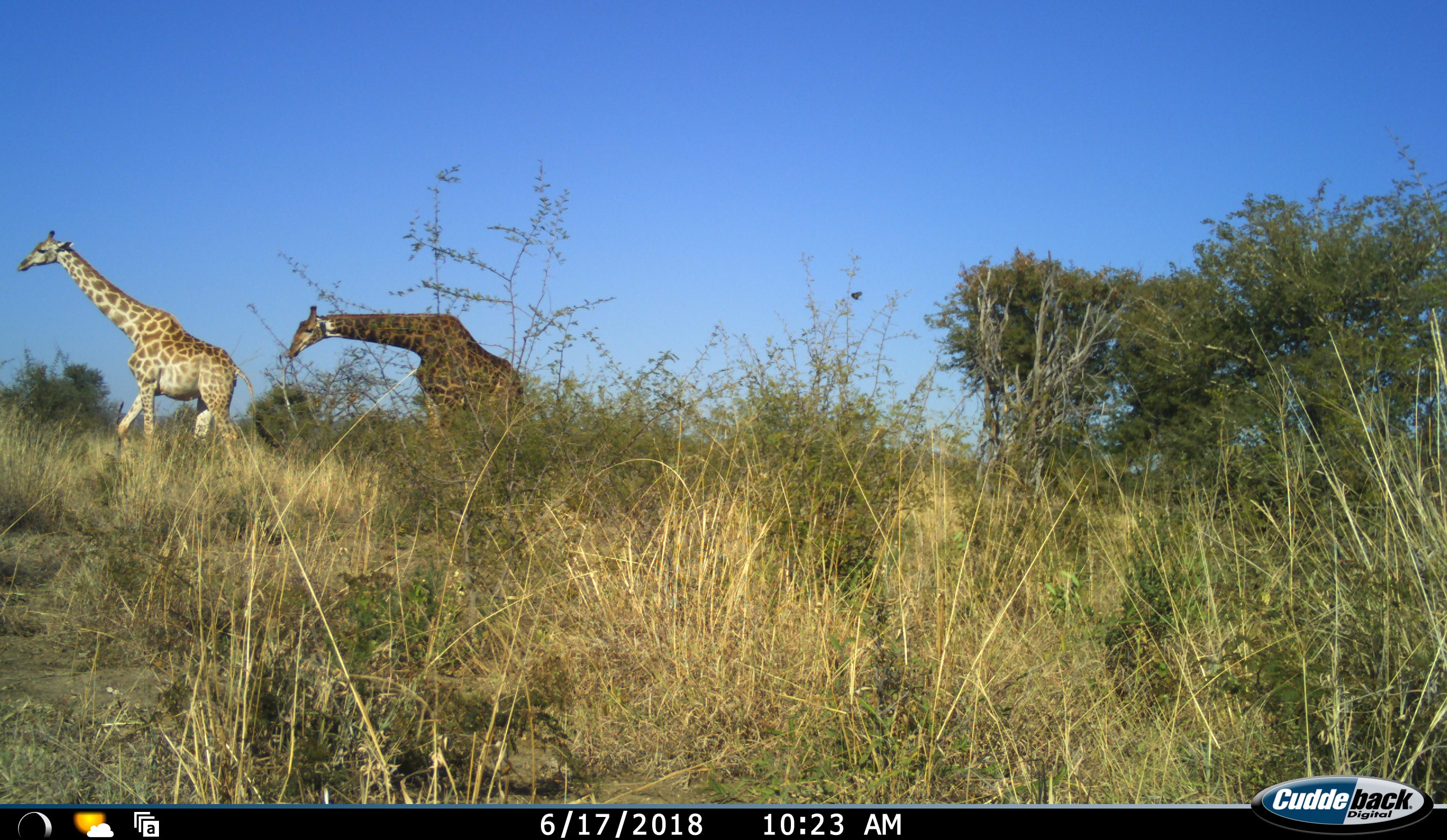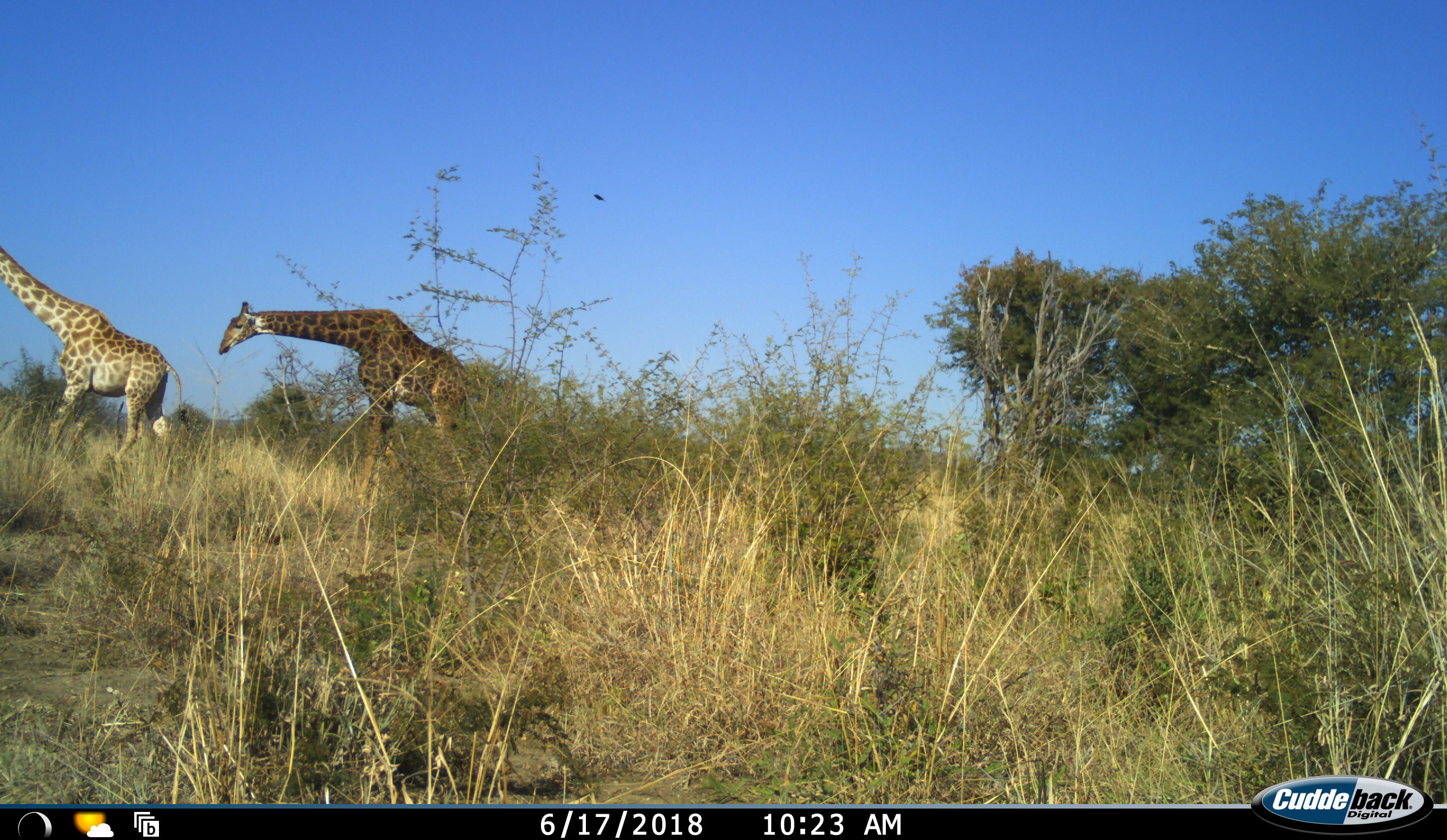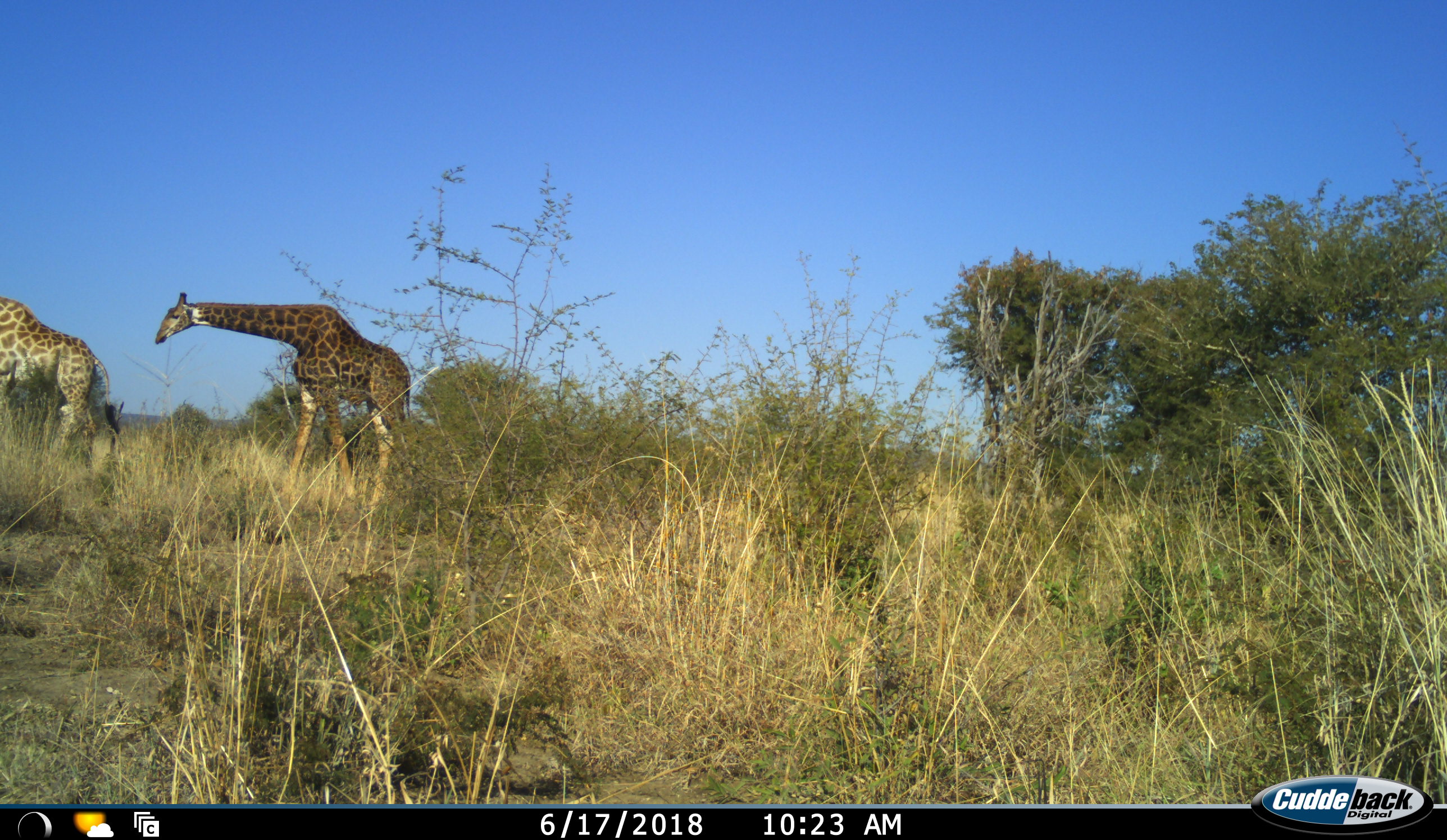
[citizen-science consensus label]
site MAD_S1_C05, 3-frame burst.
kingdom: Animalia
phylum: Chordata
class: Mammalia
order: Artiodactyla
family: Giraffidae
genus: Giraffa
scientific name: Giraffa camelopardalis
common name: giraffe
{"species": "giraffe (Giraffa camelopardalis)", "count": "2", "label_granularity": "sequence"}